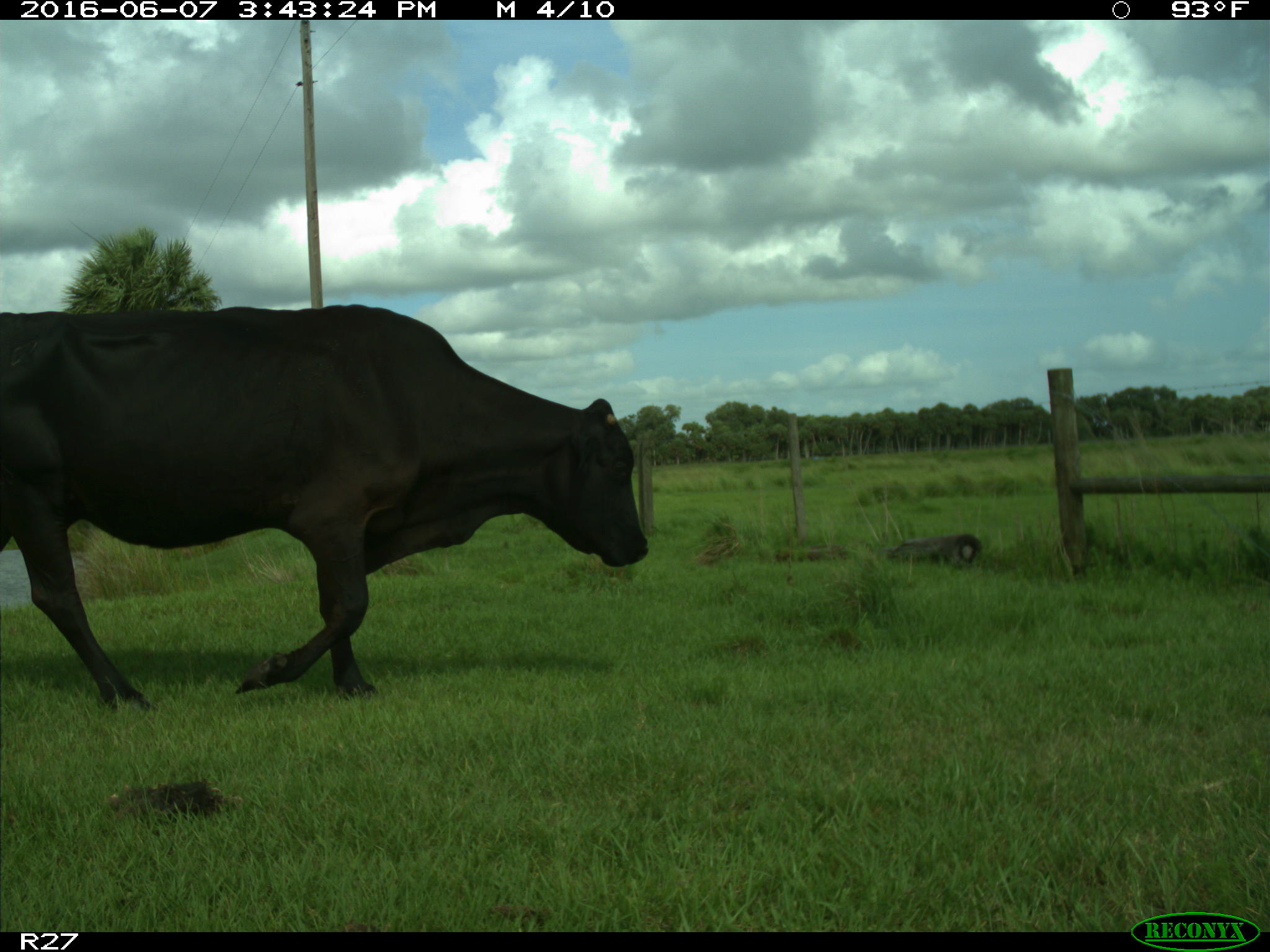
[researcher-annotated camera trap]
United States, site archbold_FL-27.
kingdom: Animalia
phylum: Chordata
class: Mammalia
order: Artiodactyla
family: Bovidae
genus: Bos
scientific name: Bos taurus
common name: domestic cow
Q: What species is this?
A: Bos taurus (domestic cow).